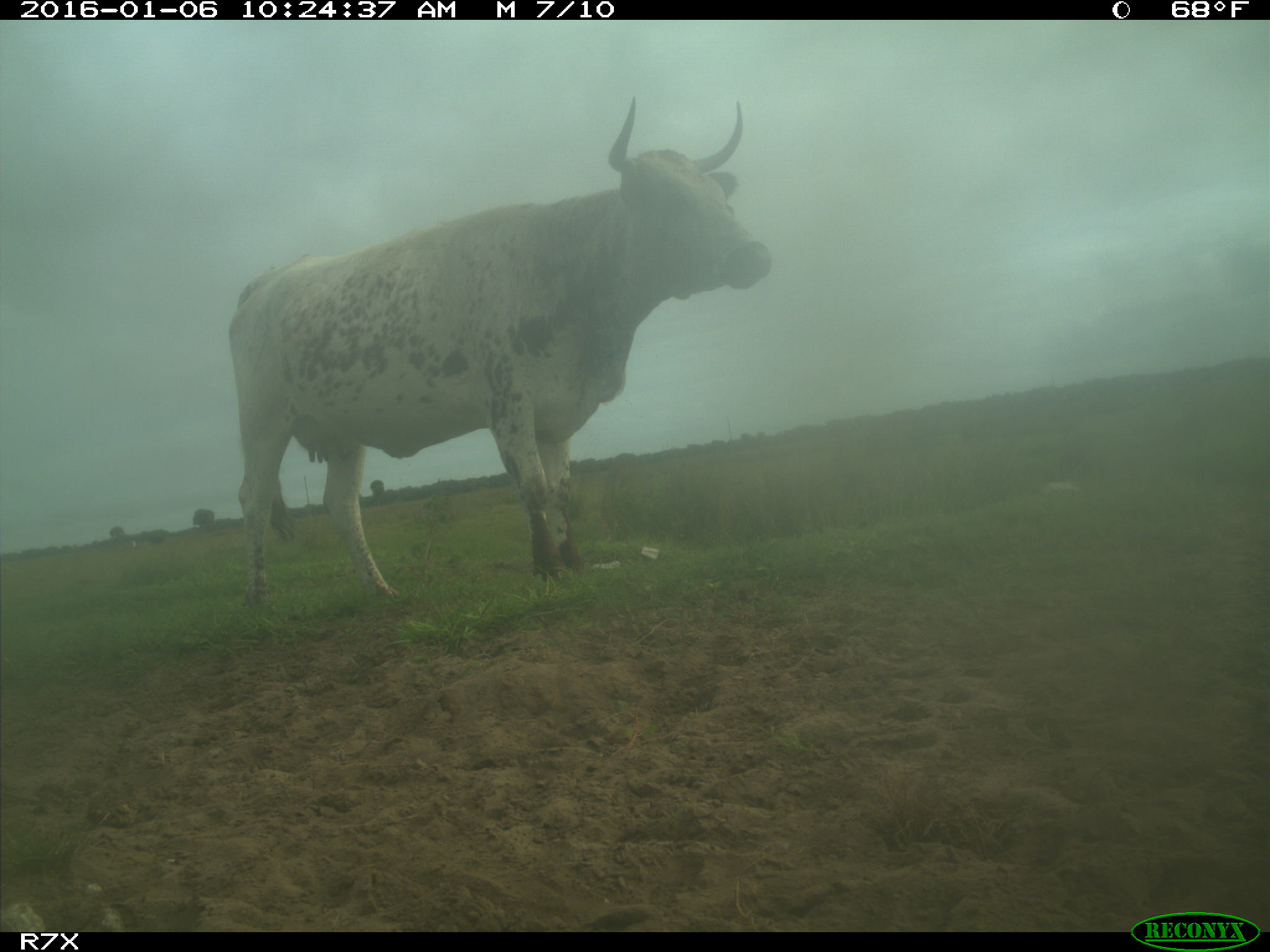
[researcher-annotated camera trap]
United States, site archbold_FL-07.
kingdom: Animalia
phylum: Chordata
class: Mammalia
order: Artiodactyla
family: Bovidae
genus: Bos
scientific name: Bos taurus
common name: domestic cow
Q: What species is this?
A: Bos taurus (domestic cow).